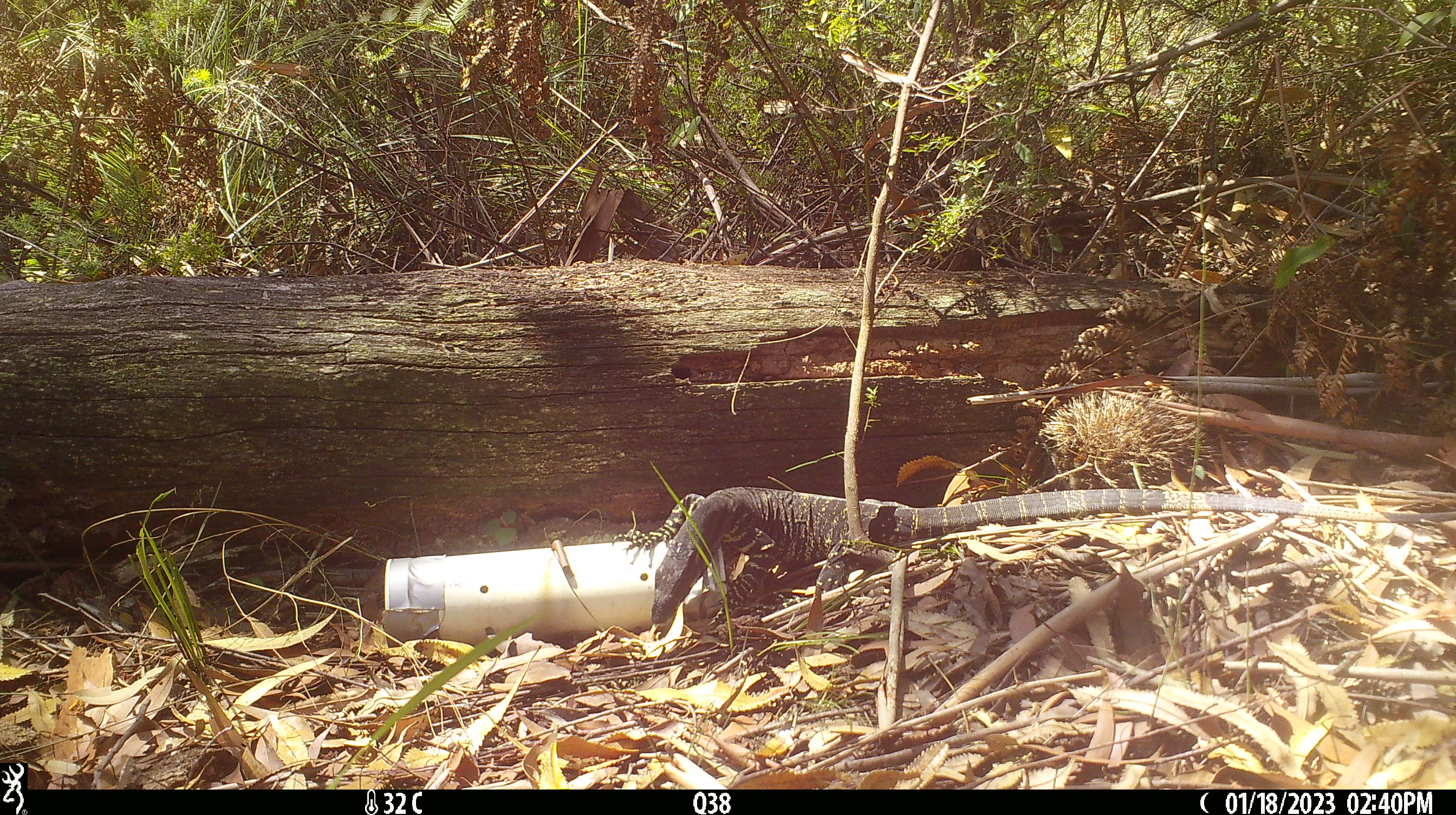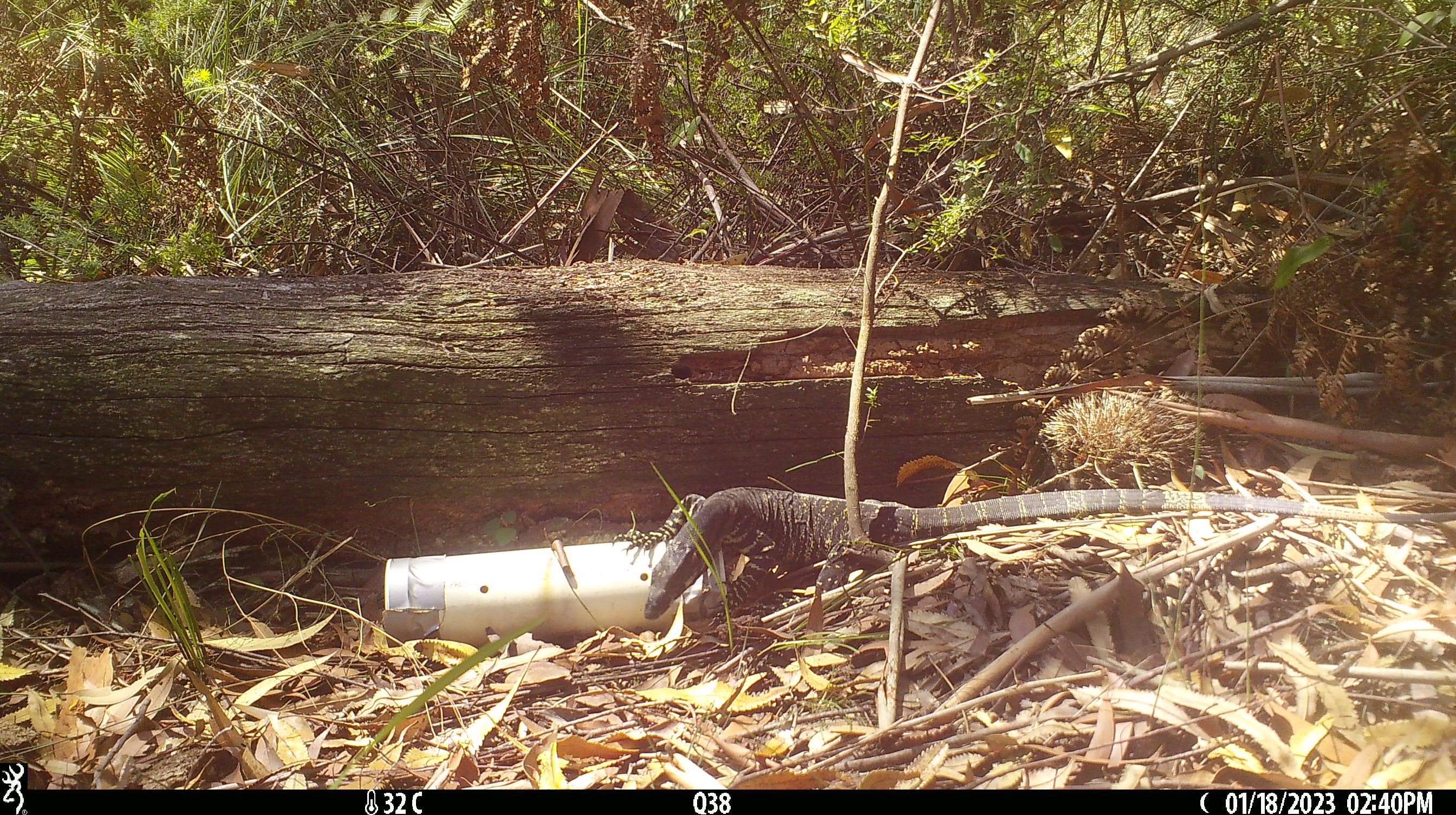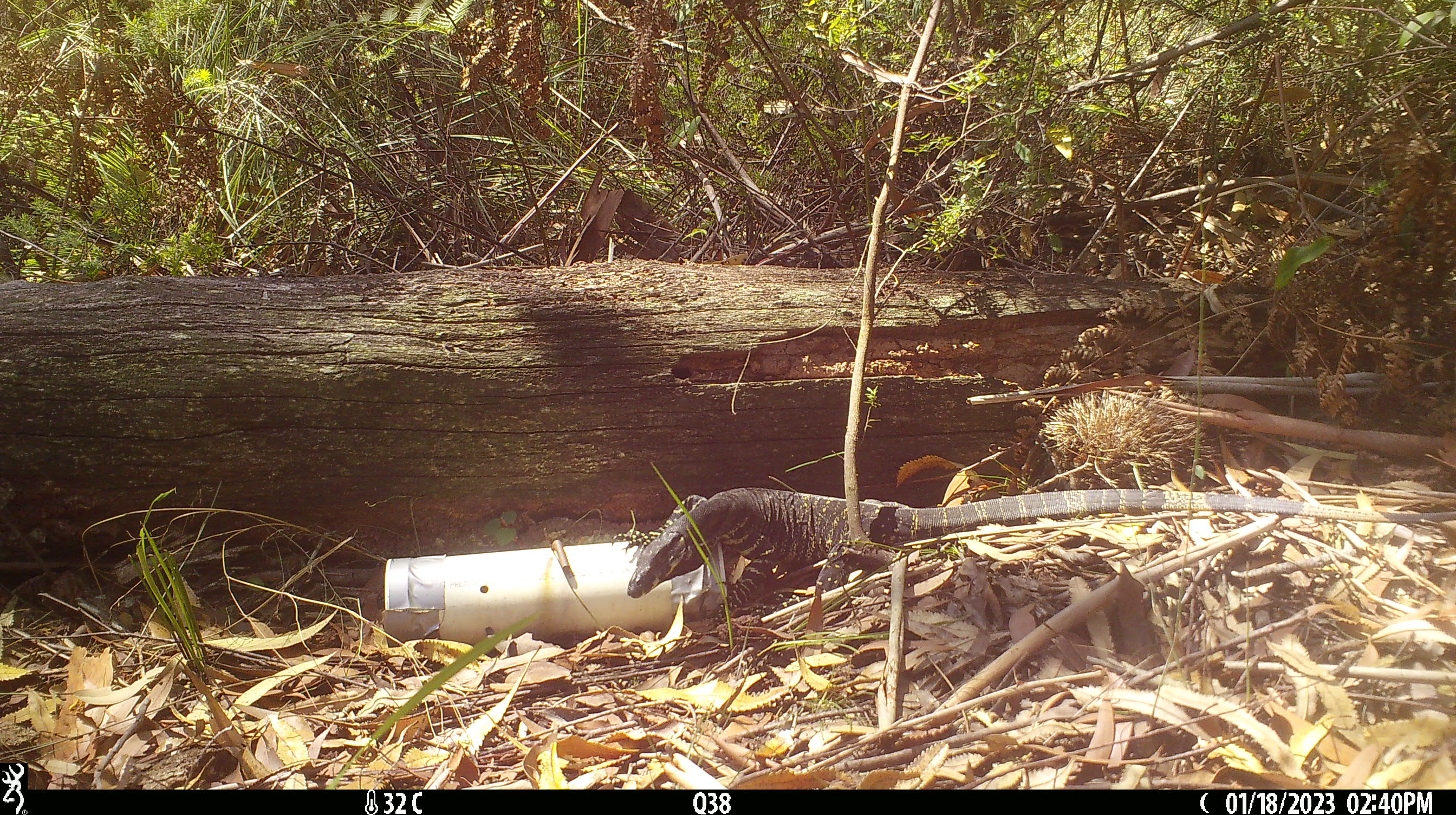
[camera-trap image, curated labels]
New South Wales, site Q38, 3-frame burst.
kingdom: Animalia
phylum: Chordata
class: Reptilia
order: Squamata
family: Varanidae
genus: Varanus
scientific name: Varanus varius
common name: lace monitor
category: goanna